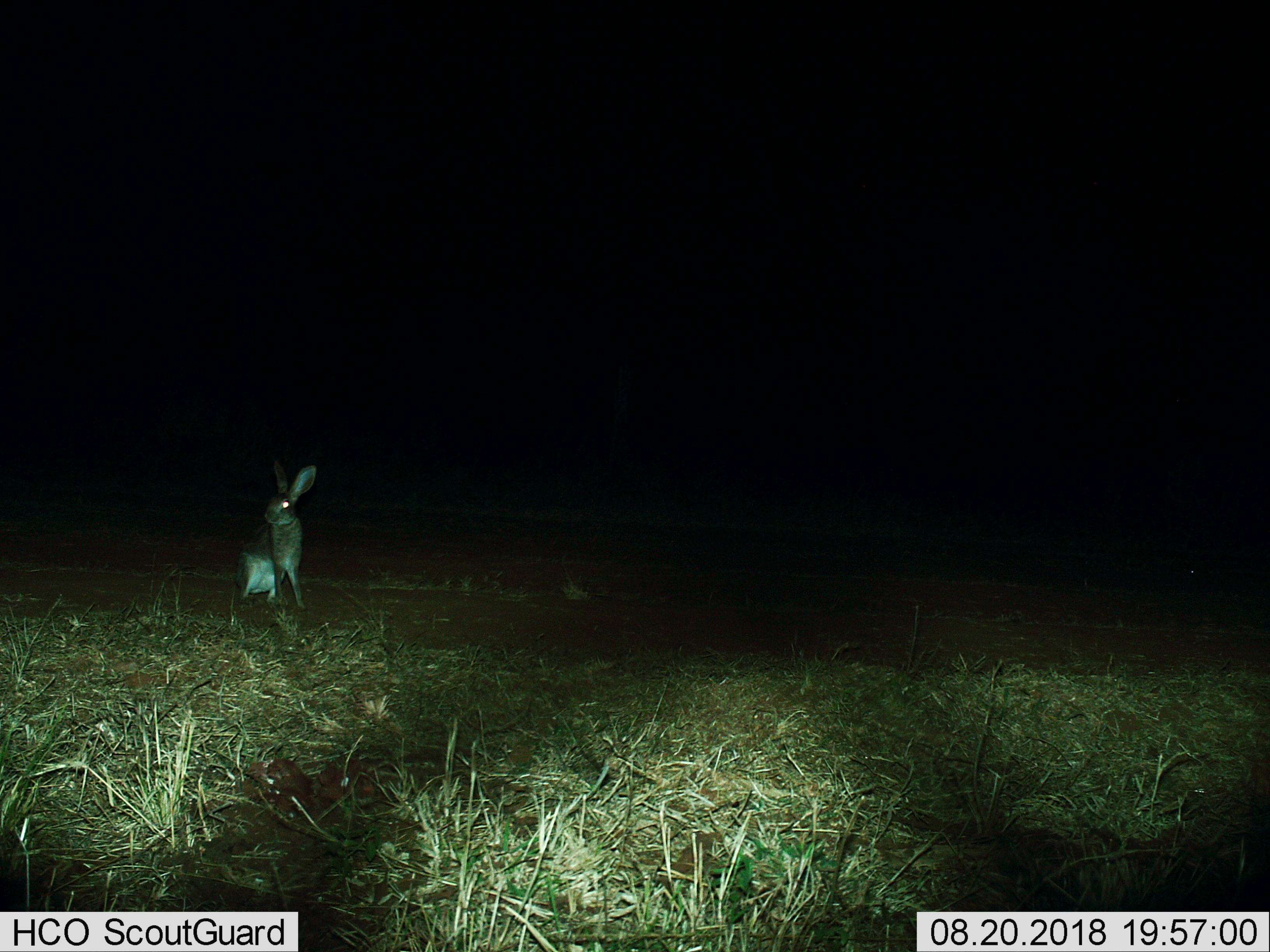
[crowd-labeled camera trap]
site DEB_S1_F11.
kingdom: Animalia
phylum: Chordata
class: Mammalia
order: Lagomorpha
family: Leporidae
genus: Lepus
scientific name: Lepus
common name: hare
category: hareunknown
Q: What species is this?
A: Hareunknown (hare) (Lepus).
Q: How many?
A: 1.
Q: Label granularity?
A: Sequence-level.